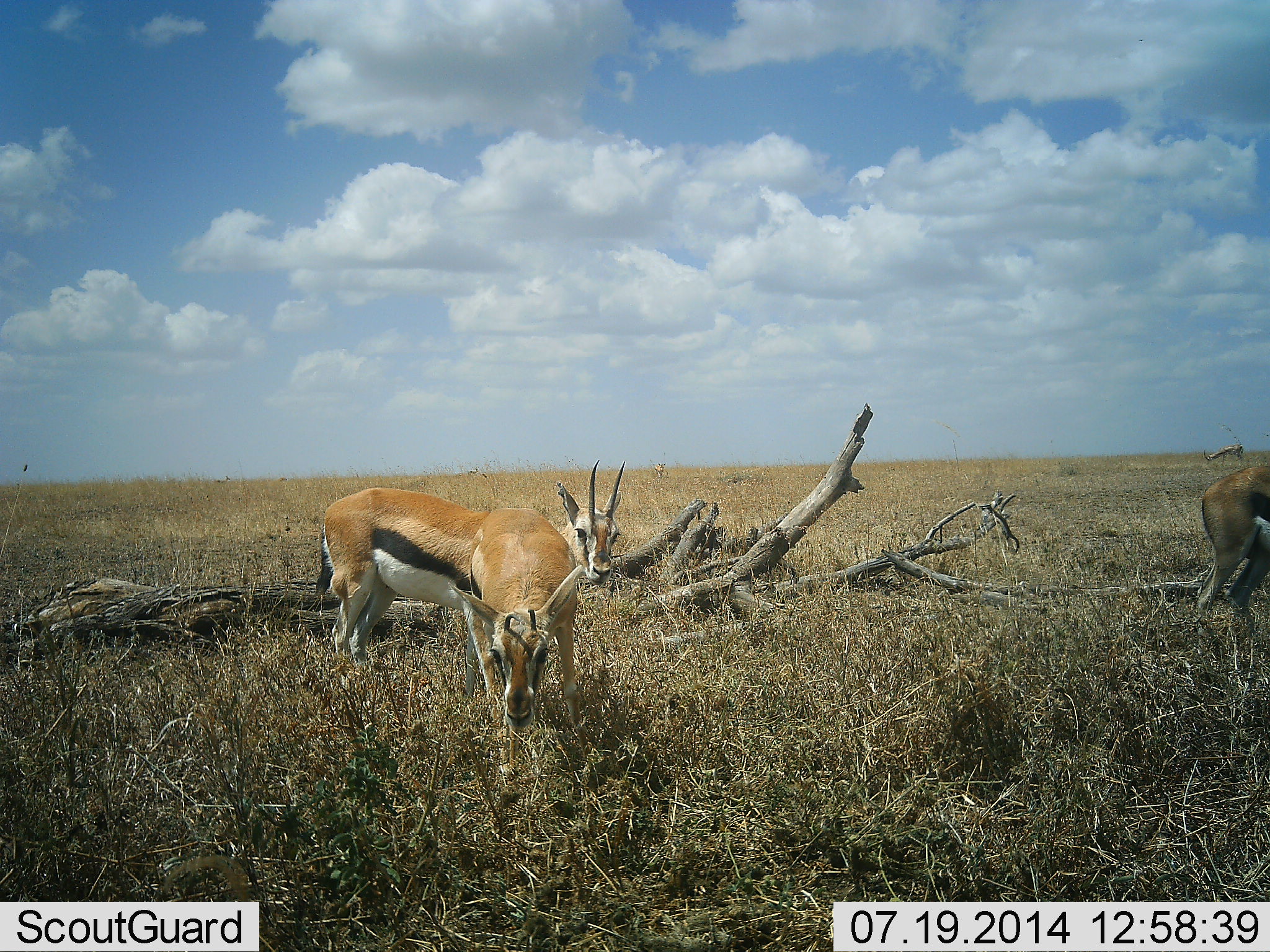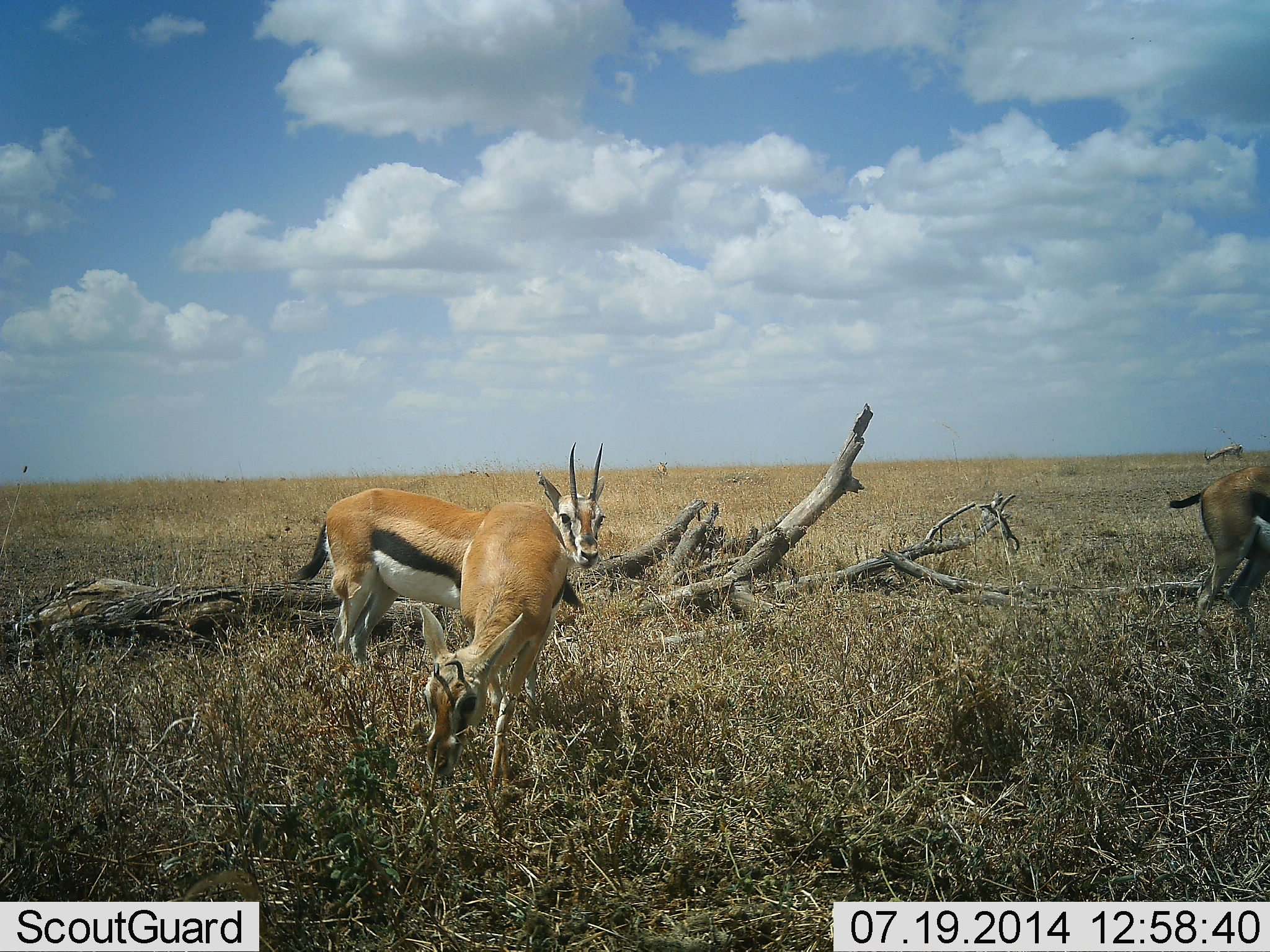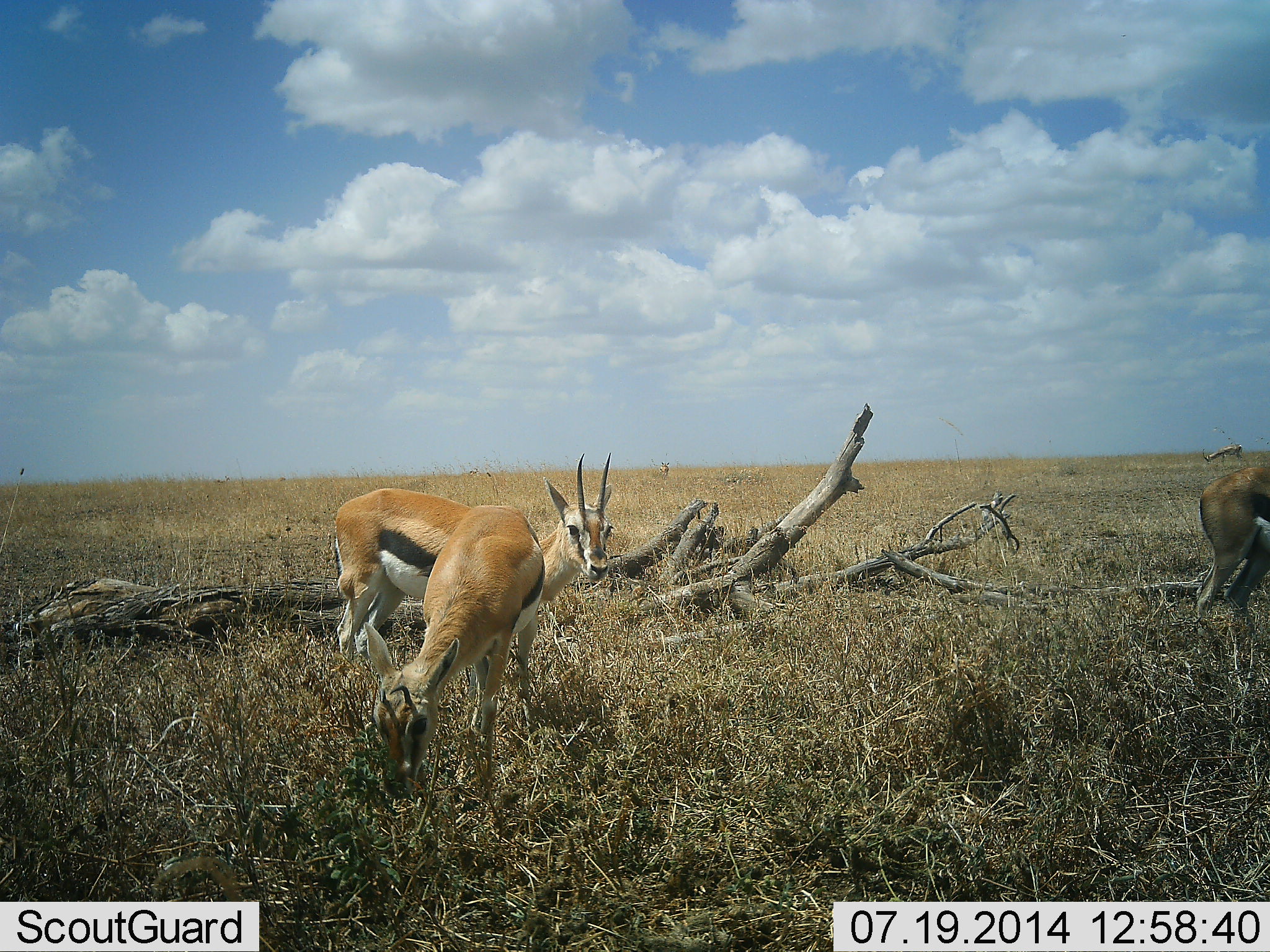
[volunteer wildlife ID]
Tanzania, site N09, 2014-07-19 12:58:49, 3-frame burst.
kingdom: Animalia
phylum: Chordata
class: Mammalia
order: Artiodactyla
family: Bovidae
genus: Eudorcas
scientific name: Eudorcas thomsonii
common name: thomson's gazelle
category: gazellethomsons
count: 5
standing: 60%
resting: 0%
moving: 40%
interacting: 0%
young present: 0%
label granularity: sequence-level